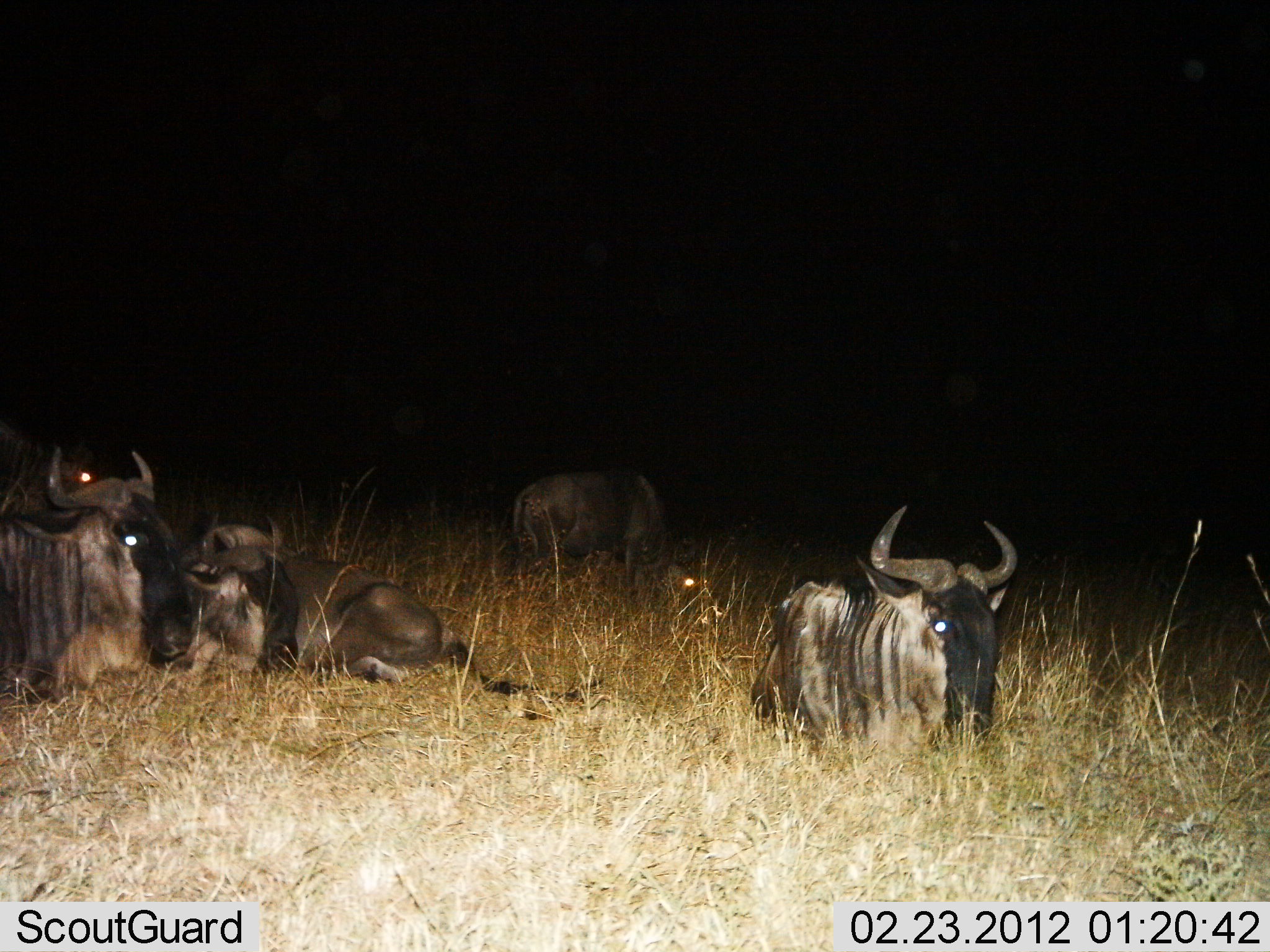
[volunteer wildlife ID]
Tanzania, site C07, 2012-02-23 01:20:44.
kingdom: Animalia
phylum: Chordata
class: Mammalia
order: Artiodactyla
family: Bovidae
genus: Connochaetes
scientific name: Connochaetes taurinus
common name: blue wildebeest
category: wildebeest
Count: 5.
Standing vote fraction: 14%.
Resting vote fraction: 100%.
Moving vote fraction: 0%.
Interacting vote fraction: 0%.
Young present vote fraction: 14%.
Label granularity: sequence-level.